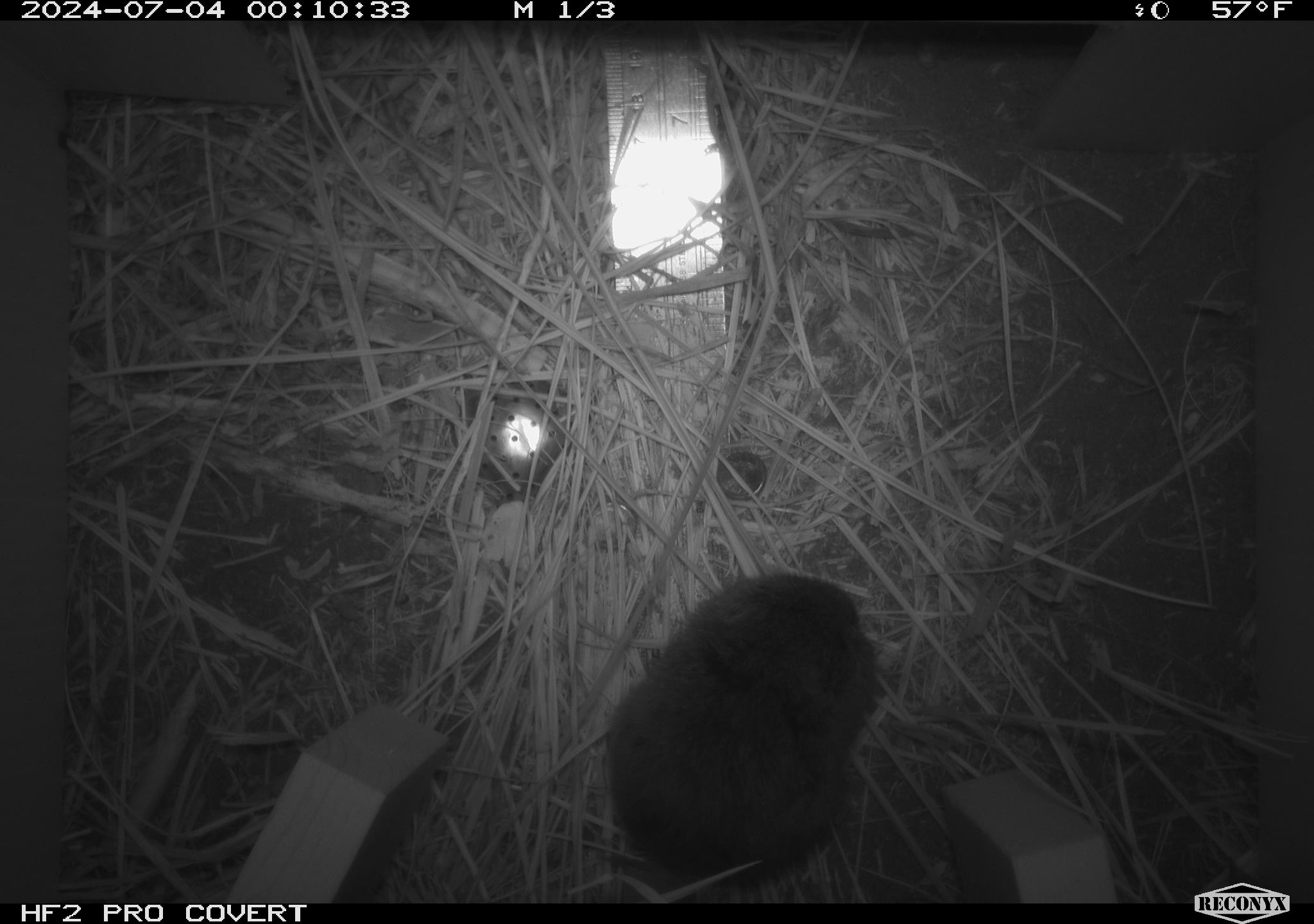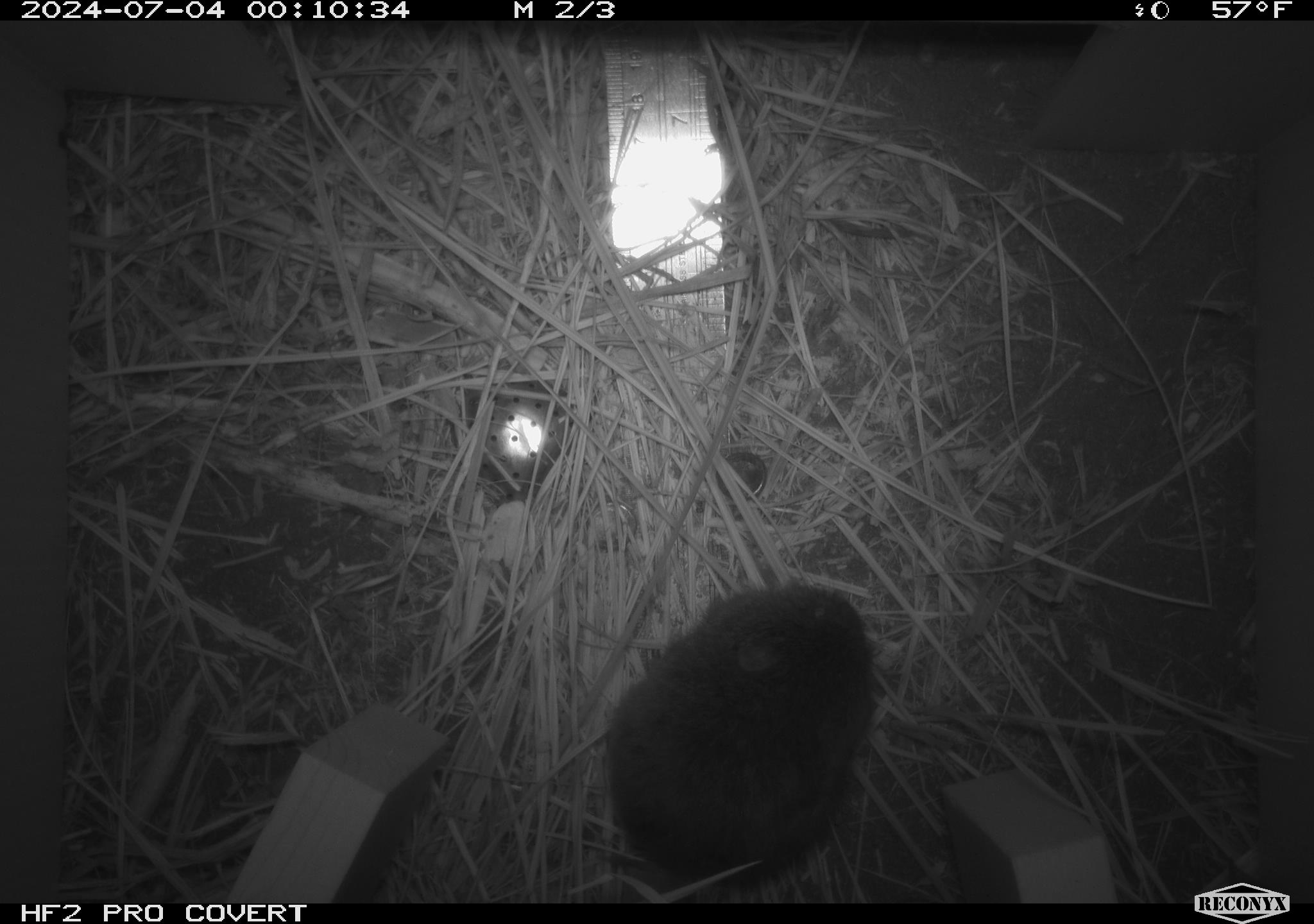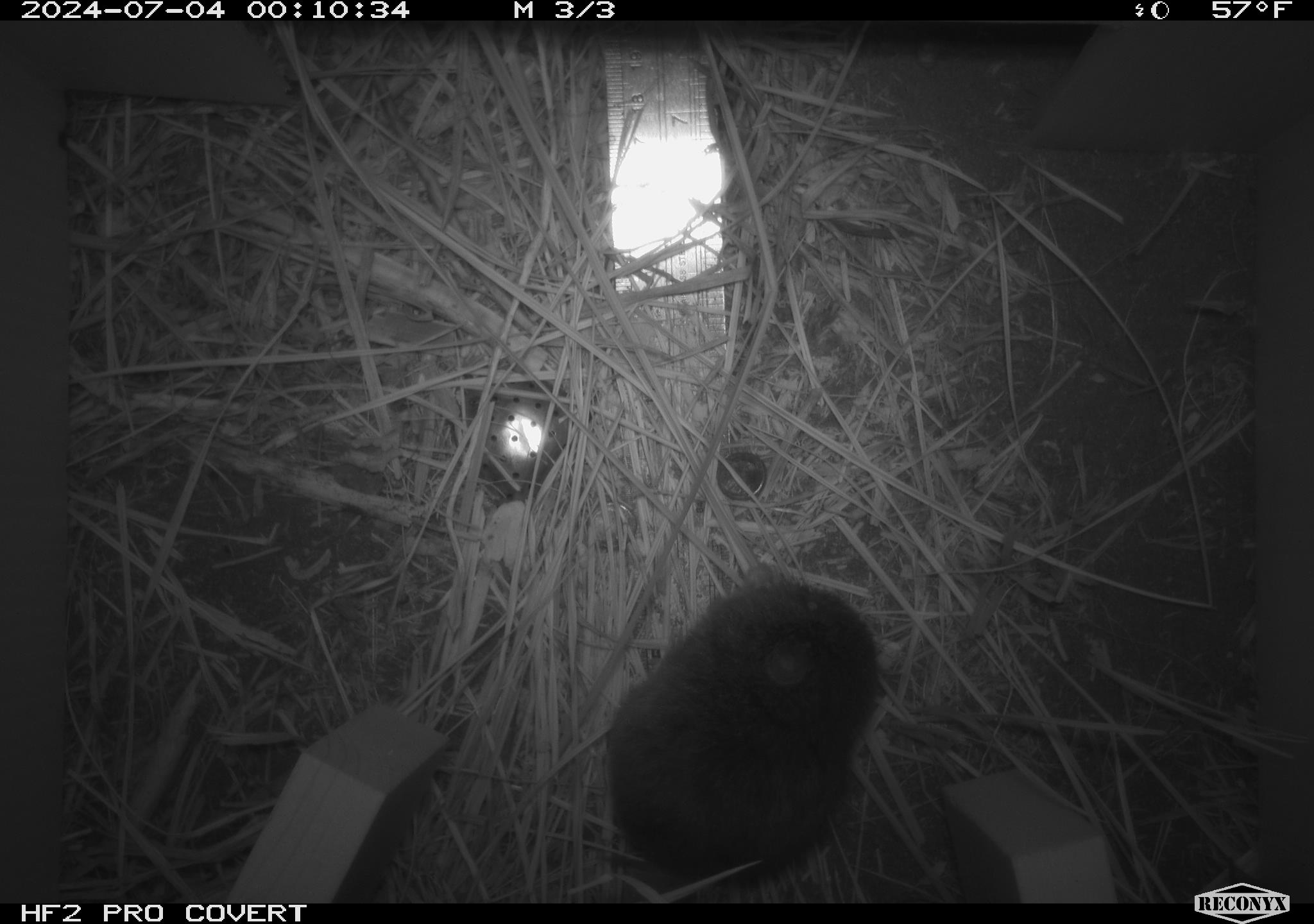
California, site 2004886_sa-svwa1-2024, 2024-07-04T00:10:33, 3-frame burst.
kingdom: Animalia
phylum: Chordata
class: Mammalia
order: Rodentia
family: Cricetidae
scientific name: Arvicolinae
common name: voles, lemmings, and muskrats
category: arvicolinae subfamily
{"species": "arvicolinae subfamily (voles, lemmings, and muskrats) (Arvicolinae)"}